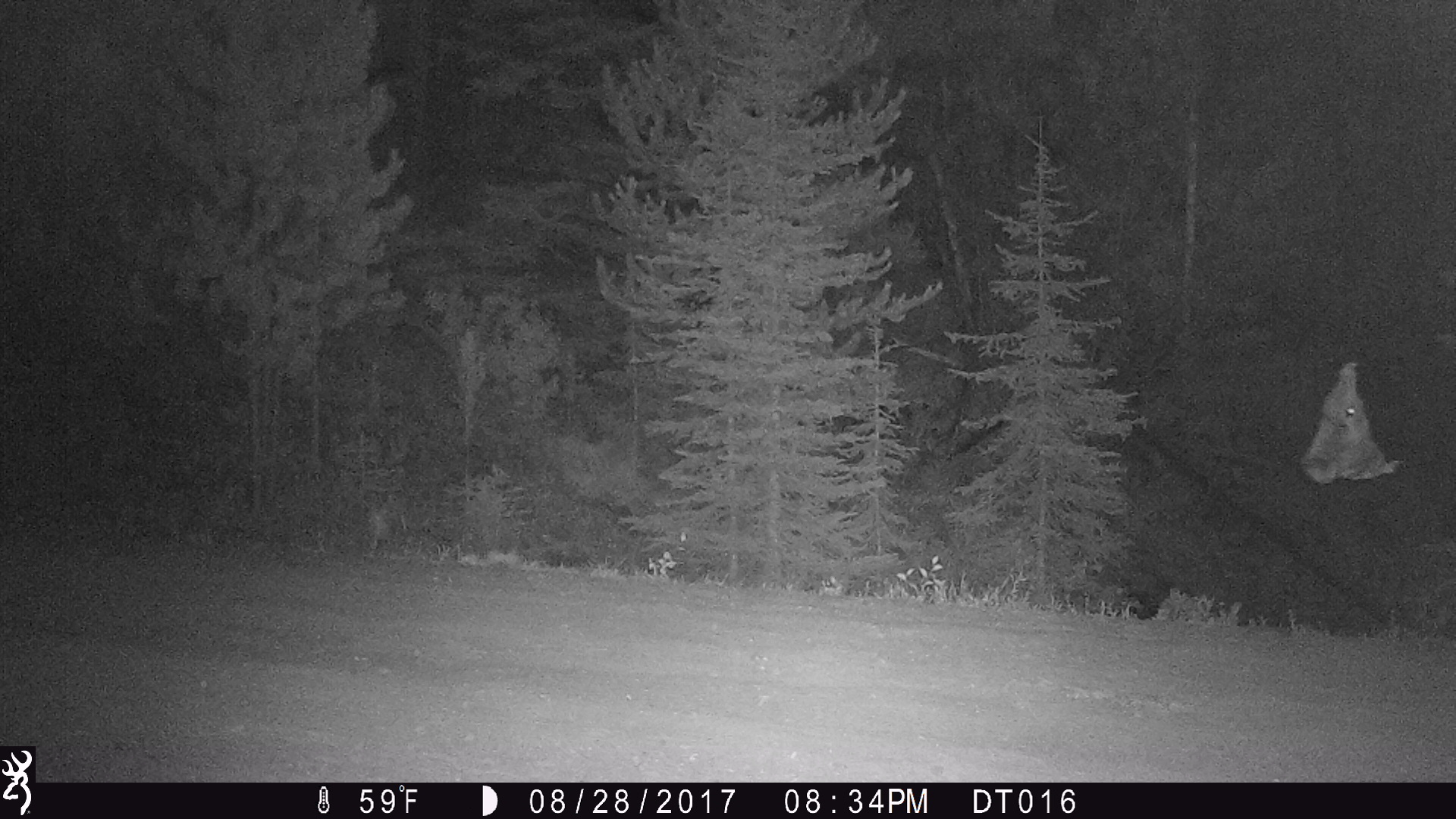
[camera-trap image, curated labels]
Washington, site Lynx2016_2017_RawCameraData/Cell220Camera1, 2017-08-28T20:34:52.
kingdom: Animalia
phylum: Chordata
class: Mammalia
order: Artiodactyla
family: Bovidae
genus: Bos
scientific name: Bos taurus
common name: domestic cattle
Domestic cattle (Bos taurus). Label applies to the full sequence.